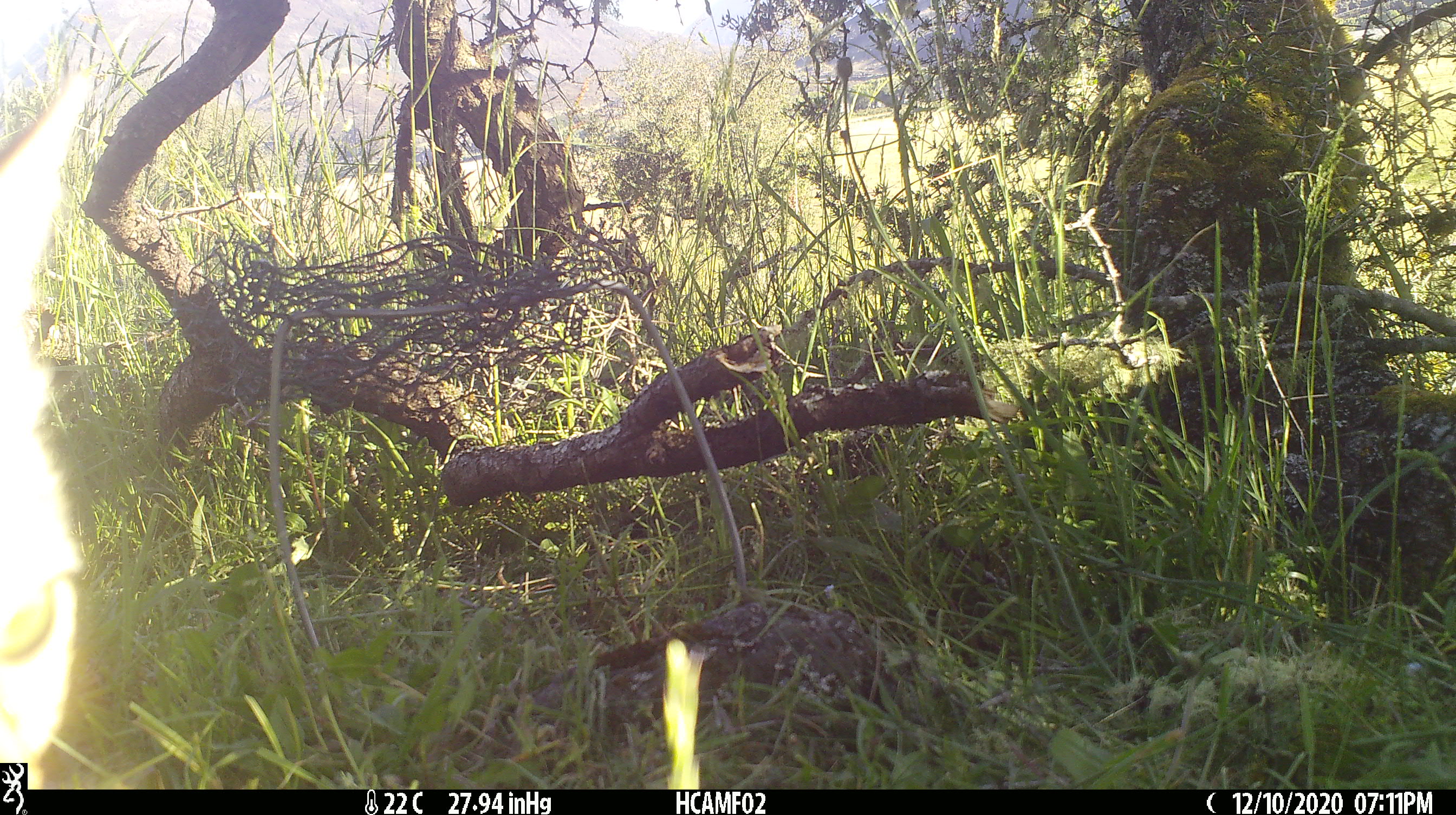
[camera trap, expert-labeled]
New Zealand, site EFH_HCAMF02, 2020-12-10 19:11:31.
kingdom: Animalia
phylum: Chordata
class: Mammalia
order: Carnivora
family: Felidae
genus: Felis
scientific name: Felis catus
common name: domestic cat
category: cat